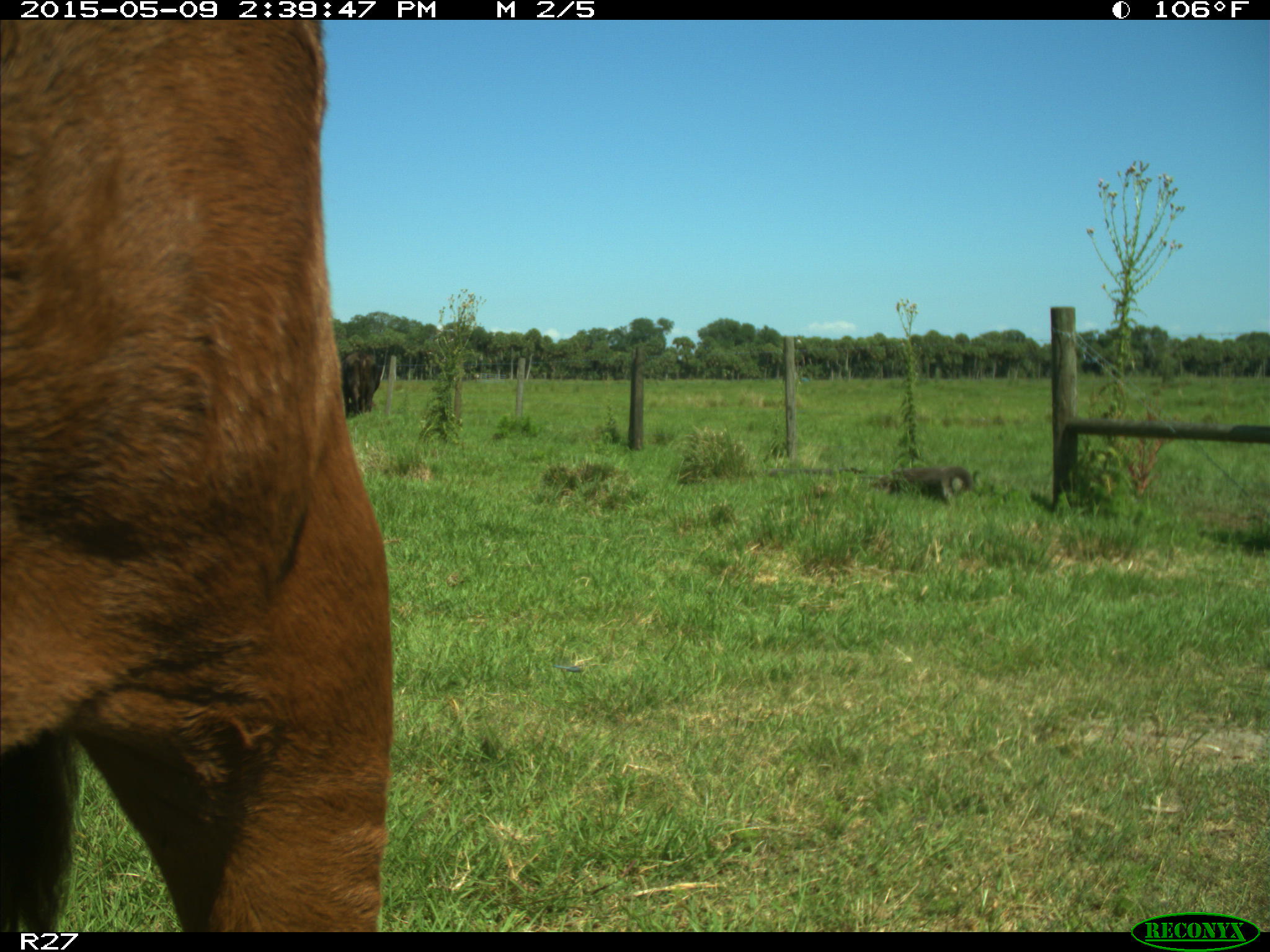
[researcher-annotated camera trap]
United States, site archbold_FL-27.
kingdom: Animalia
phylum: Chordata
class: Mammalia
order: Artiodactyla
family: Bovidae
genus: Bos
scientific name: Bos taurus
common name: domestic cow